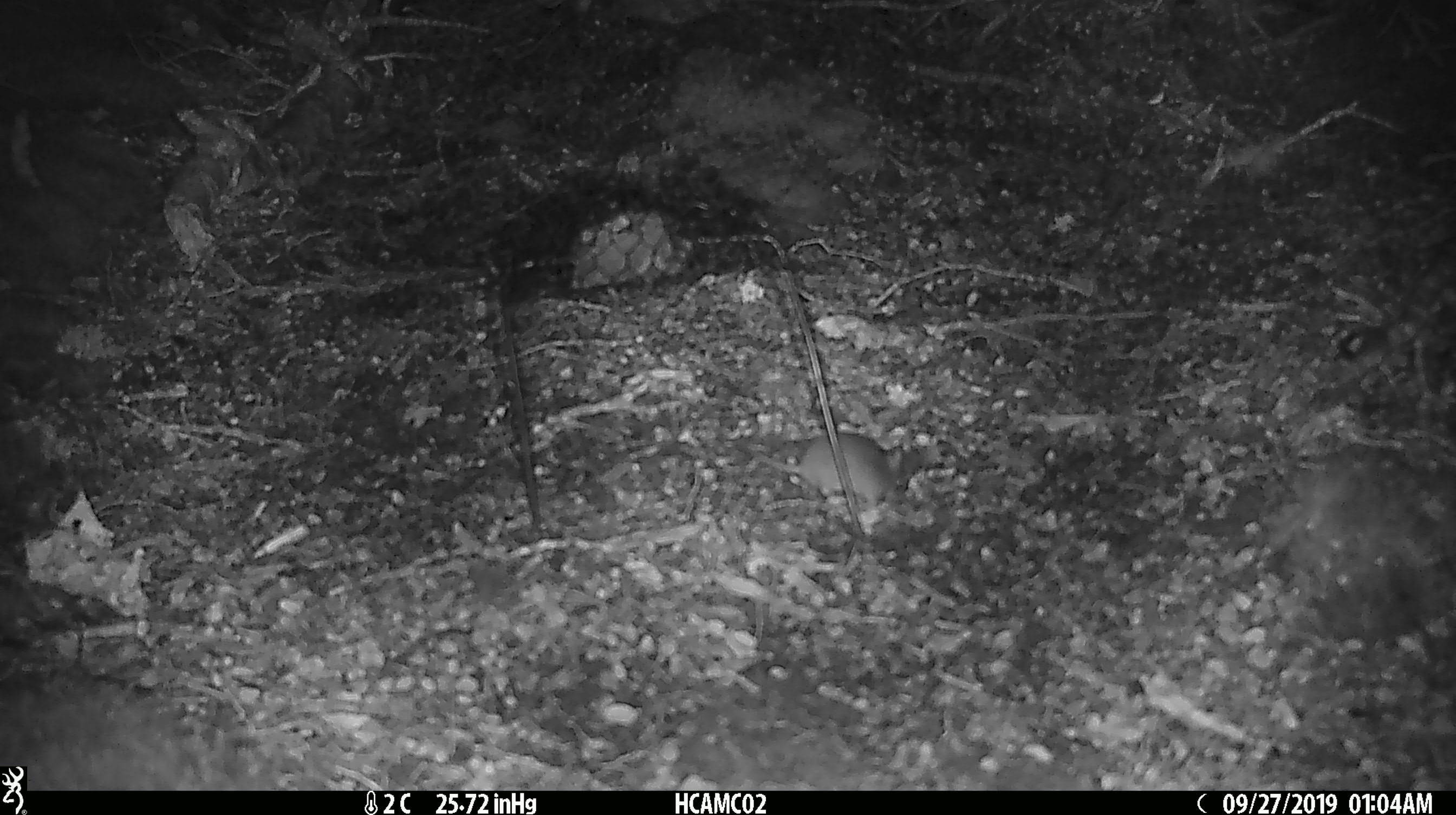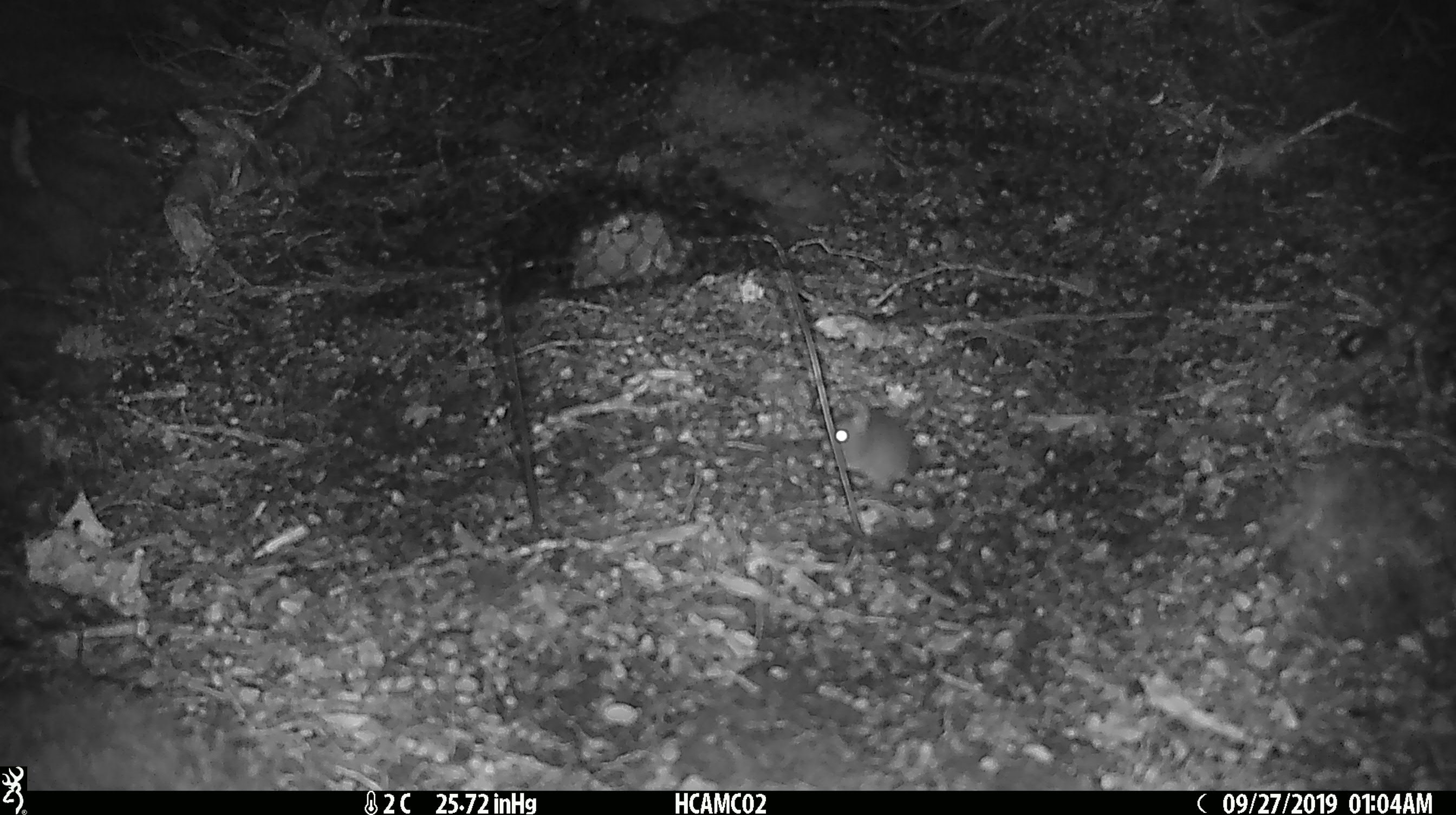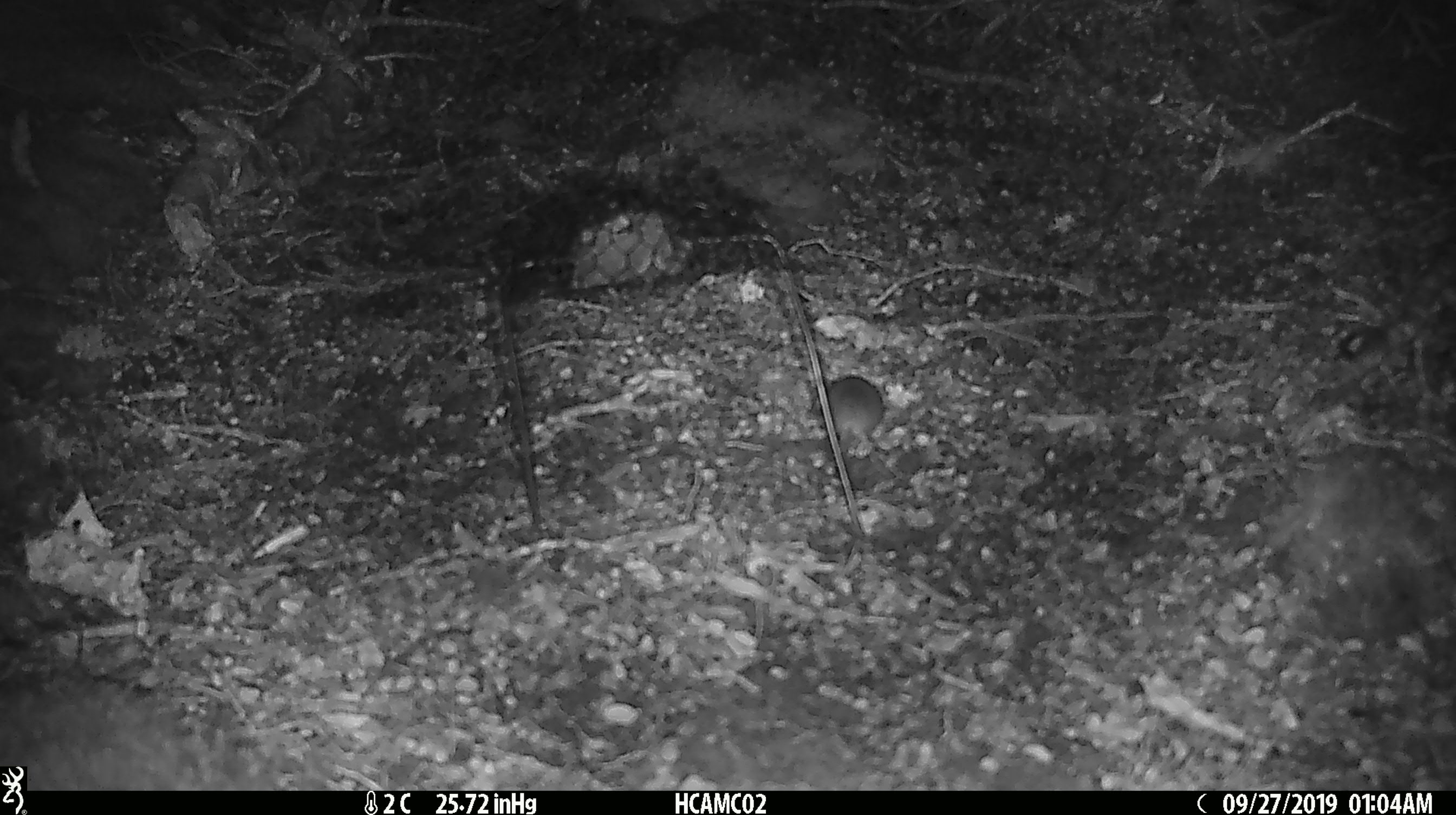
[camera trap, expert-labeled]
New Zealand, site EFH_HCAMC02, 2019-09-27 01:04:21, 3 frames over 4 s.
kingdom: Animalia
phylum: Chordata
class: Mammalia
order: Rodentia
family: Muridae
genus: Mus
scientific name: Mus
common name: mouse